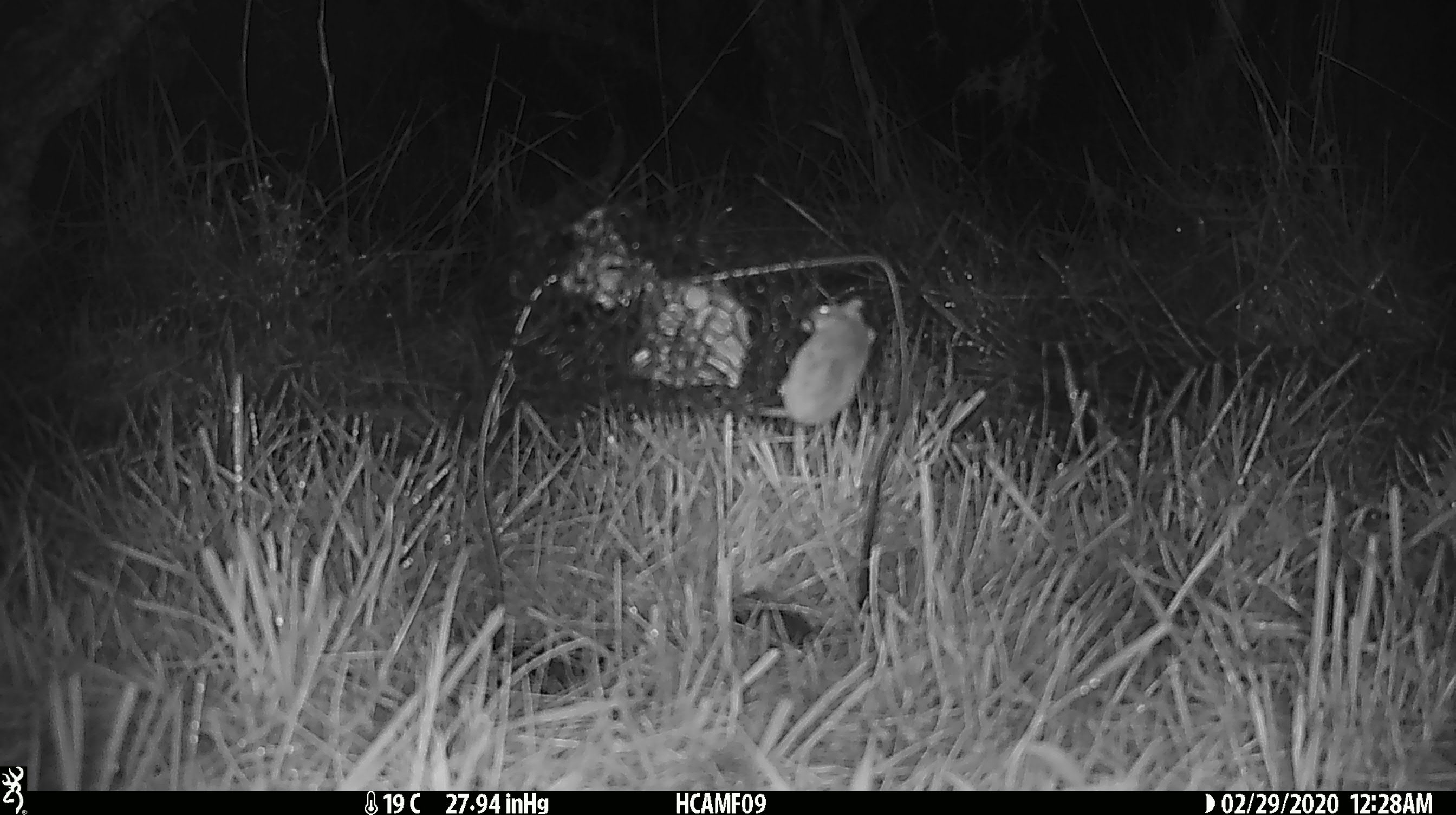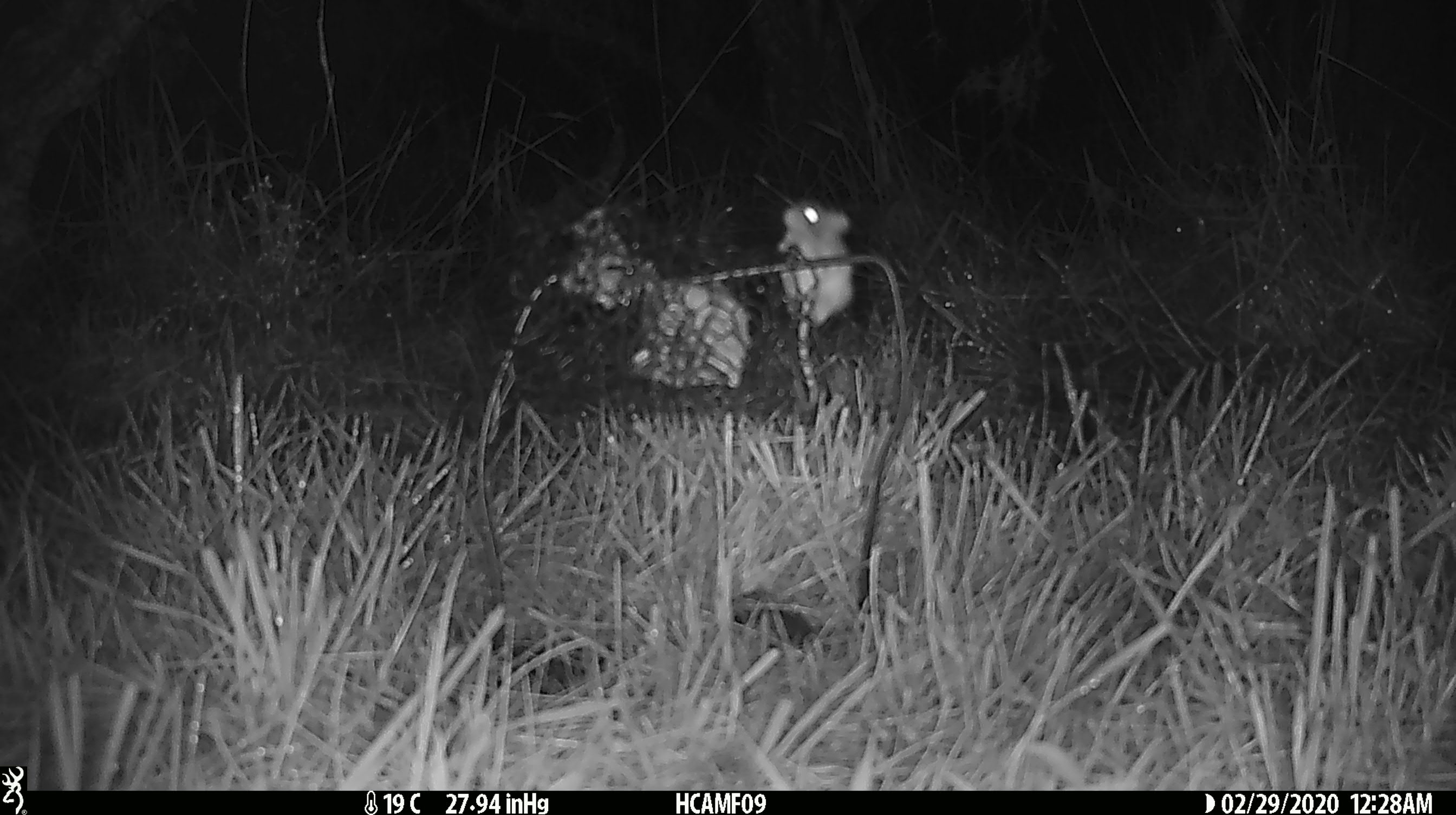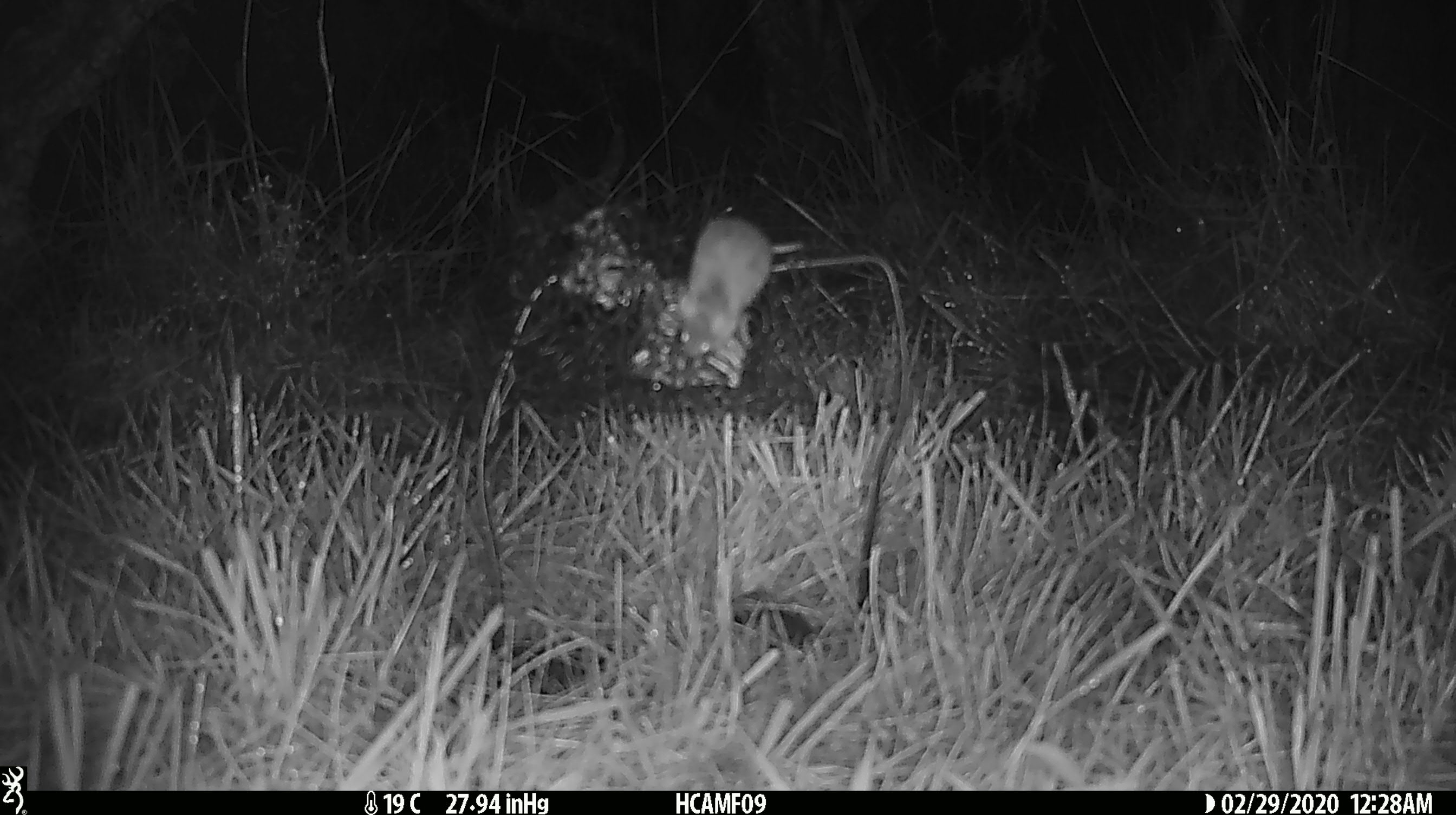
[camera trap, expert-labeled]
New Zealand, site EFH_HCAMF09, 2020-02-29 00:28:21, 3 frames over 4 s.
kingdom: Animalia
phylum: Chordata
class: Mammalia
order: Rodentia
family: Muridae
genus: Mus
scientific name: Mus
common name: mouse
Mouse (Mus).